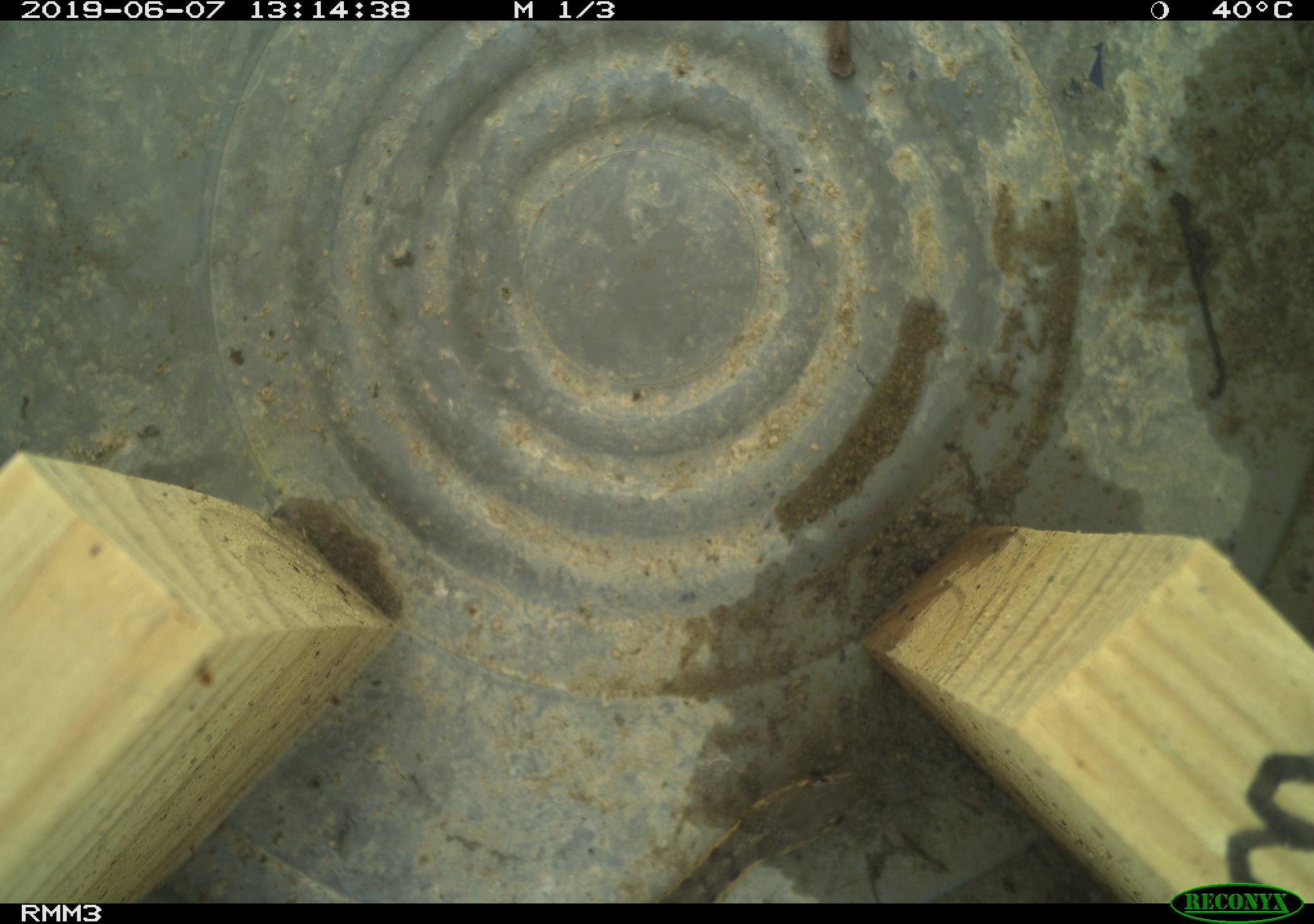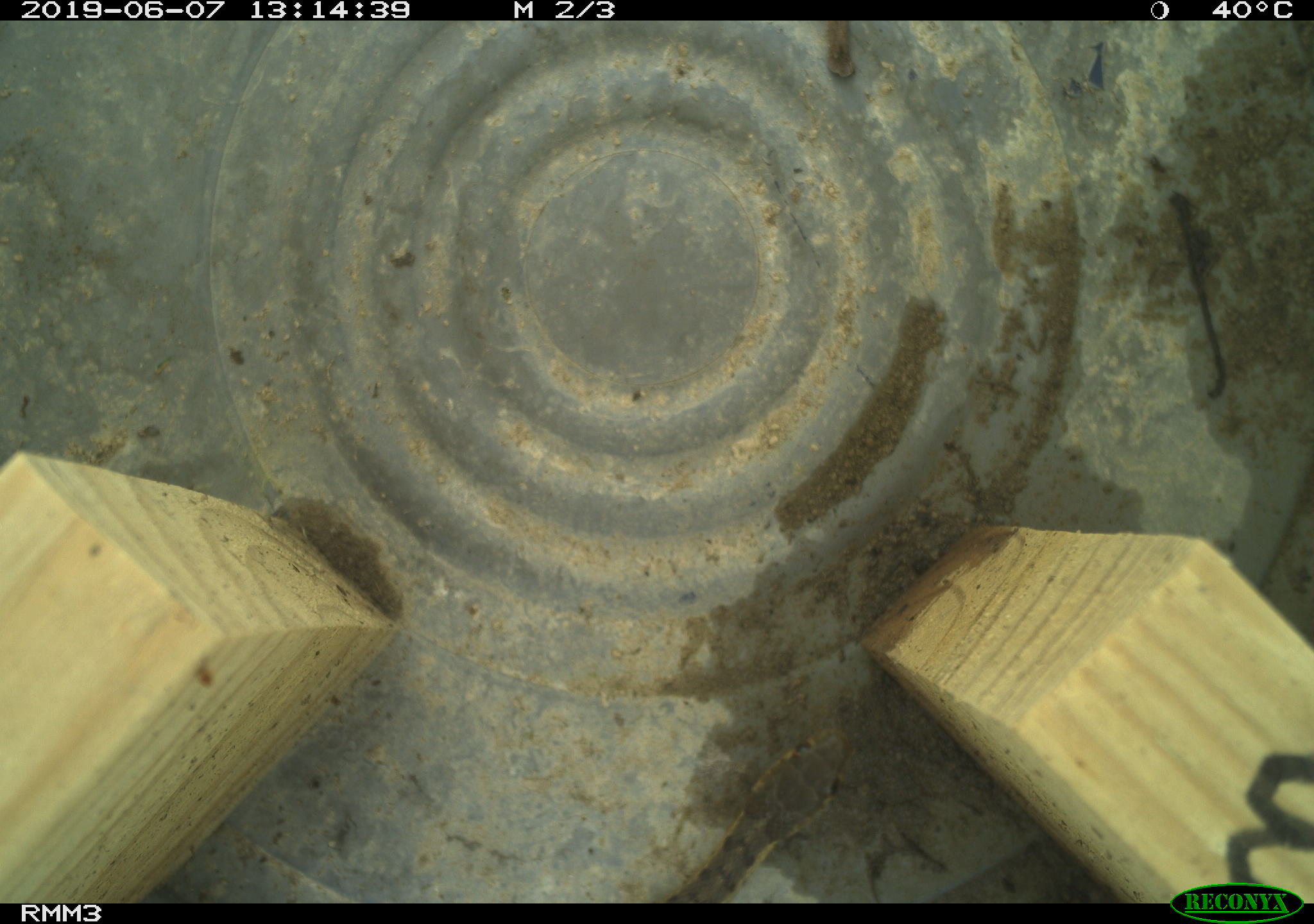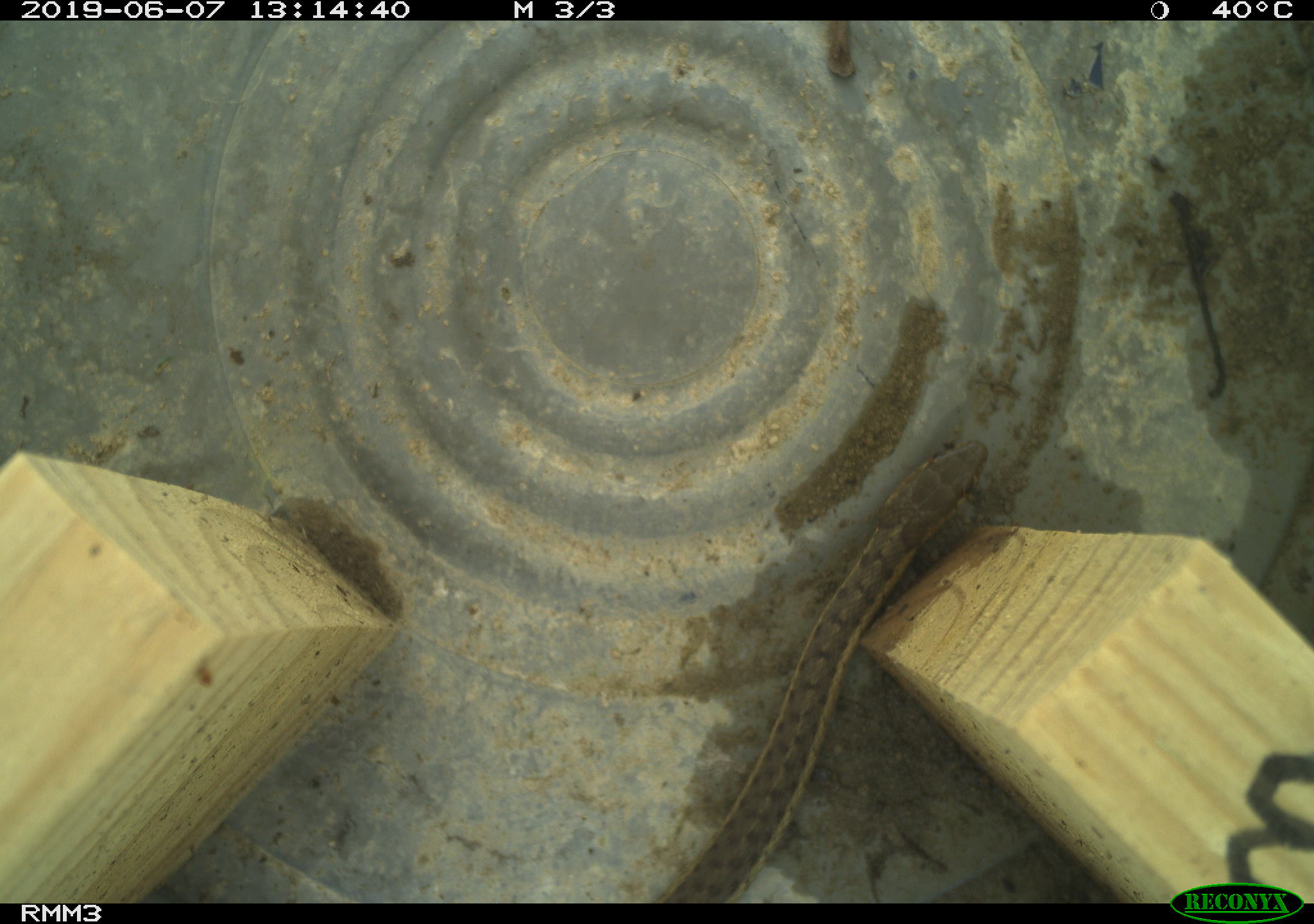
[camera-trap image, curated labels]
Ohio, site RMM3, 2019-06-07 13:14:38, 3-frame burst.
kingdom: Animalia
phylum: Chordata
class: Reptilia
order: Squamata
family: Colubridae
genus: Thamnophis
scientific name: Thamnophis sirtalis sirtalis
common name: eastern gartersnake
Eastern gartersnake (Thamnophis sirtalis sirtalis).